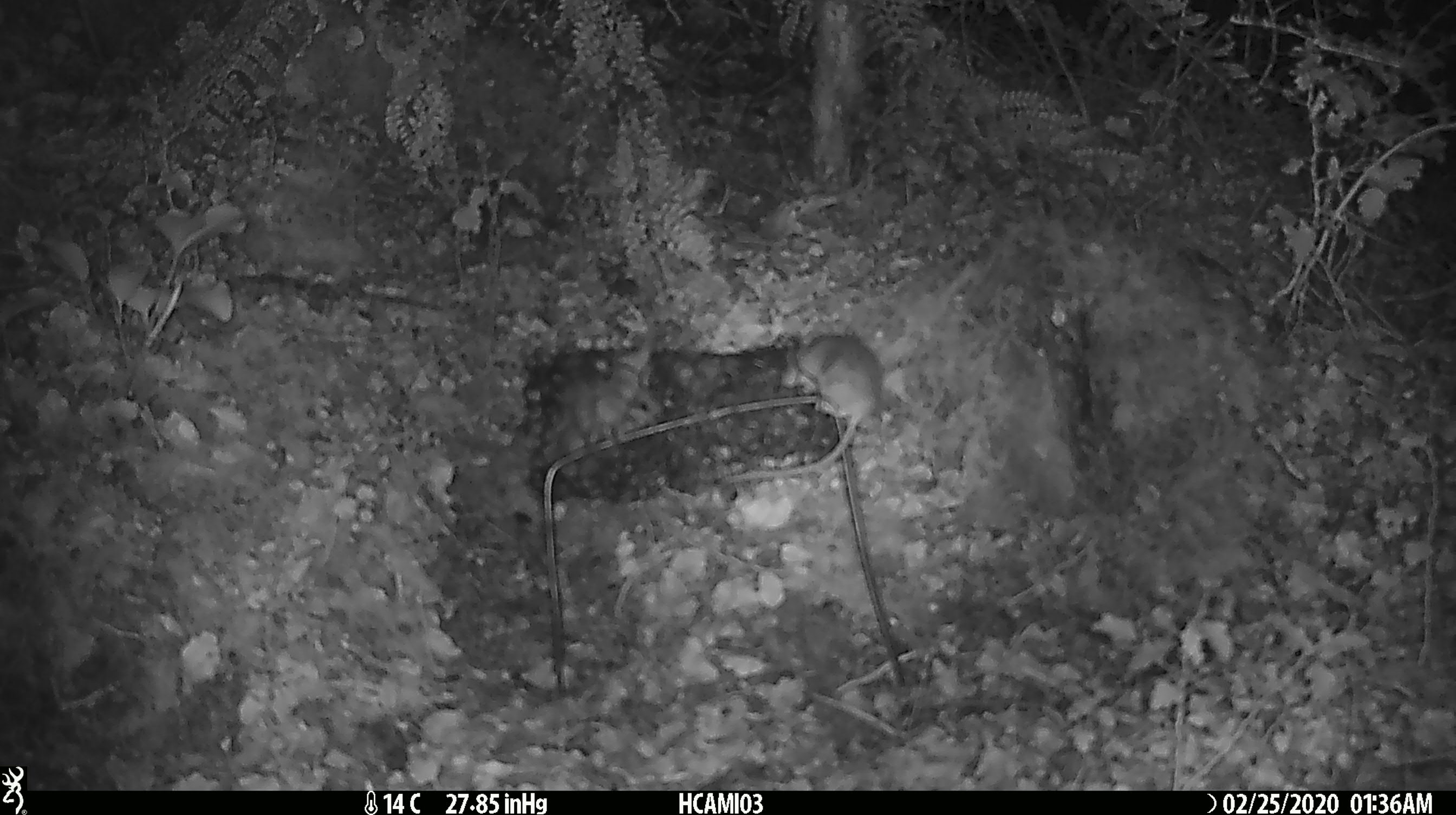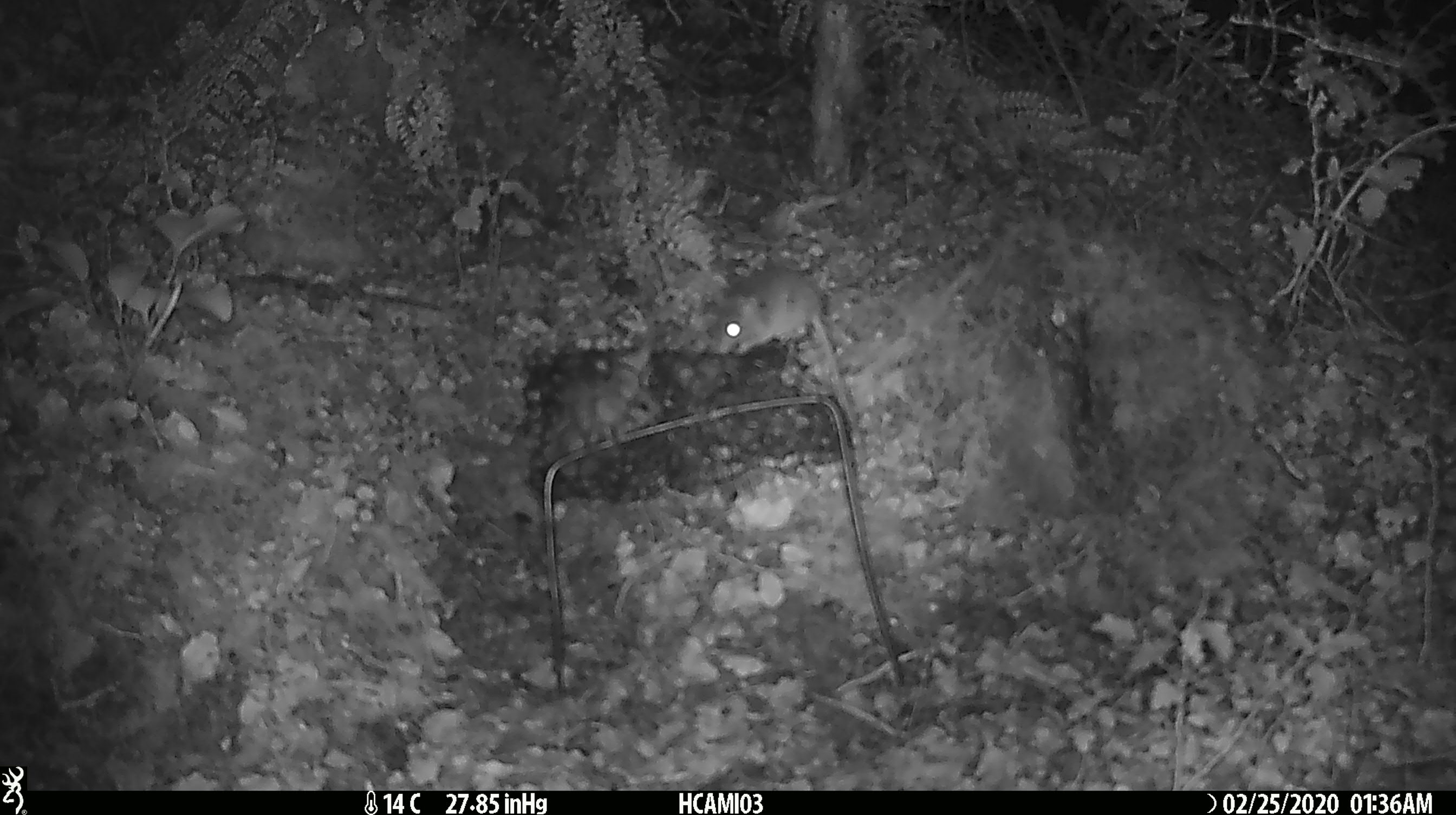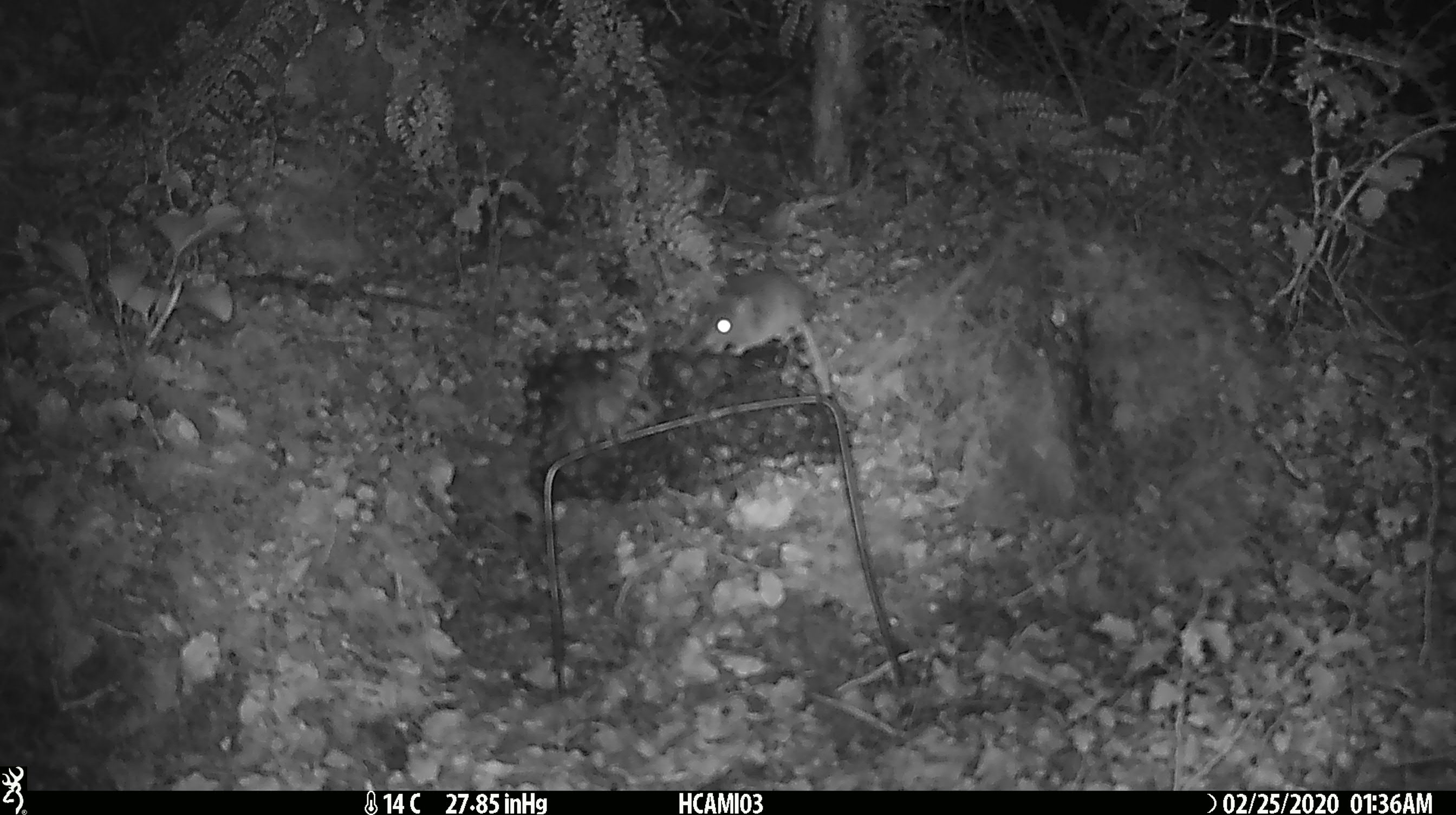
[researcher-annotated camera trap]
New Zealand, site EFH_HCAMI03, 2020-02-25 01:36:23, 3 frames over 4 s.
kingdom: Animalia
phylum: Chordata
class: Mammalia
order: Rodentia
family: Muridae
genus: Mus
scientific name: Mus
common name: mouse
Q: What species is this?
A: Mouse (Mus).